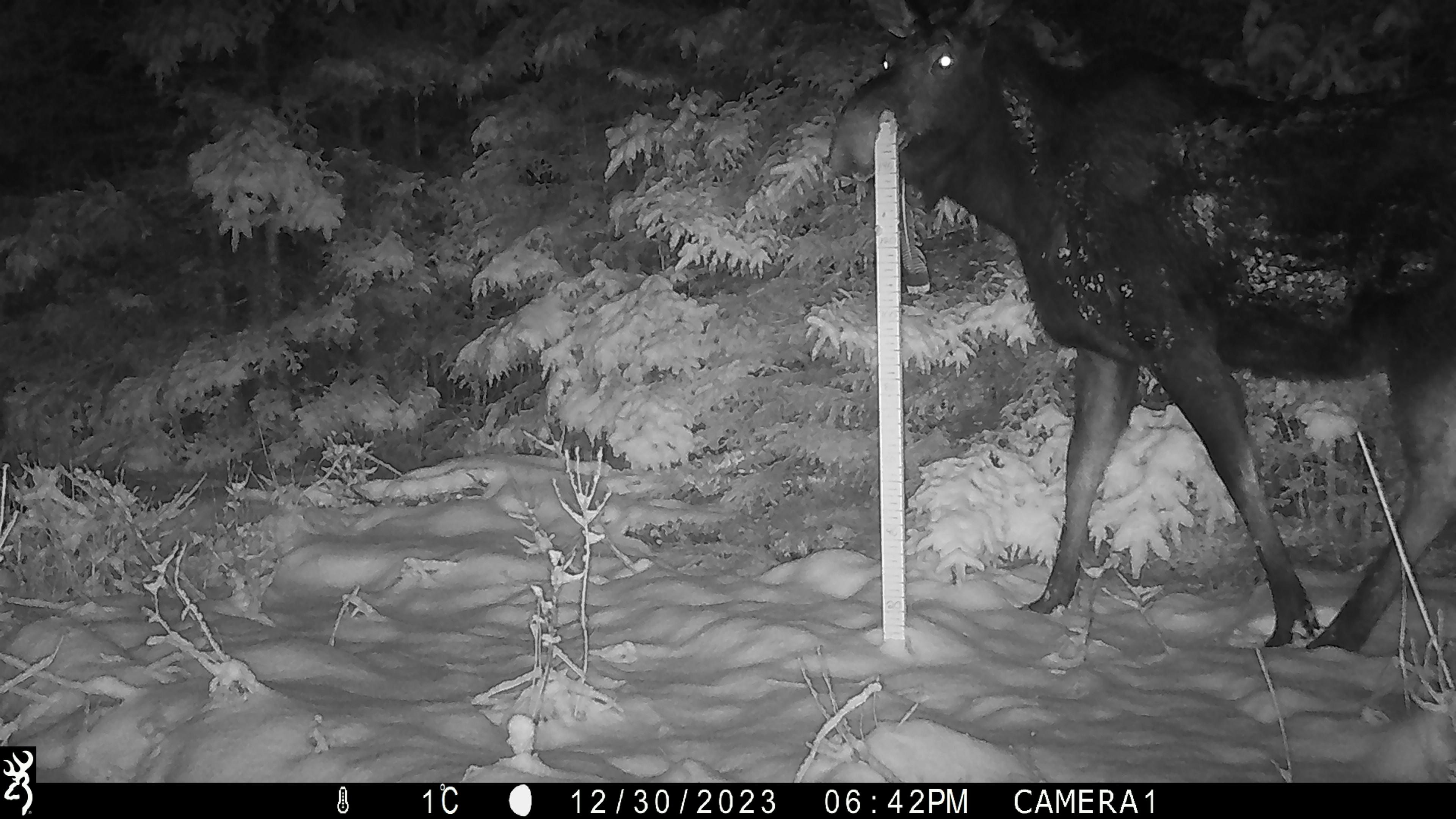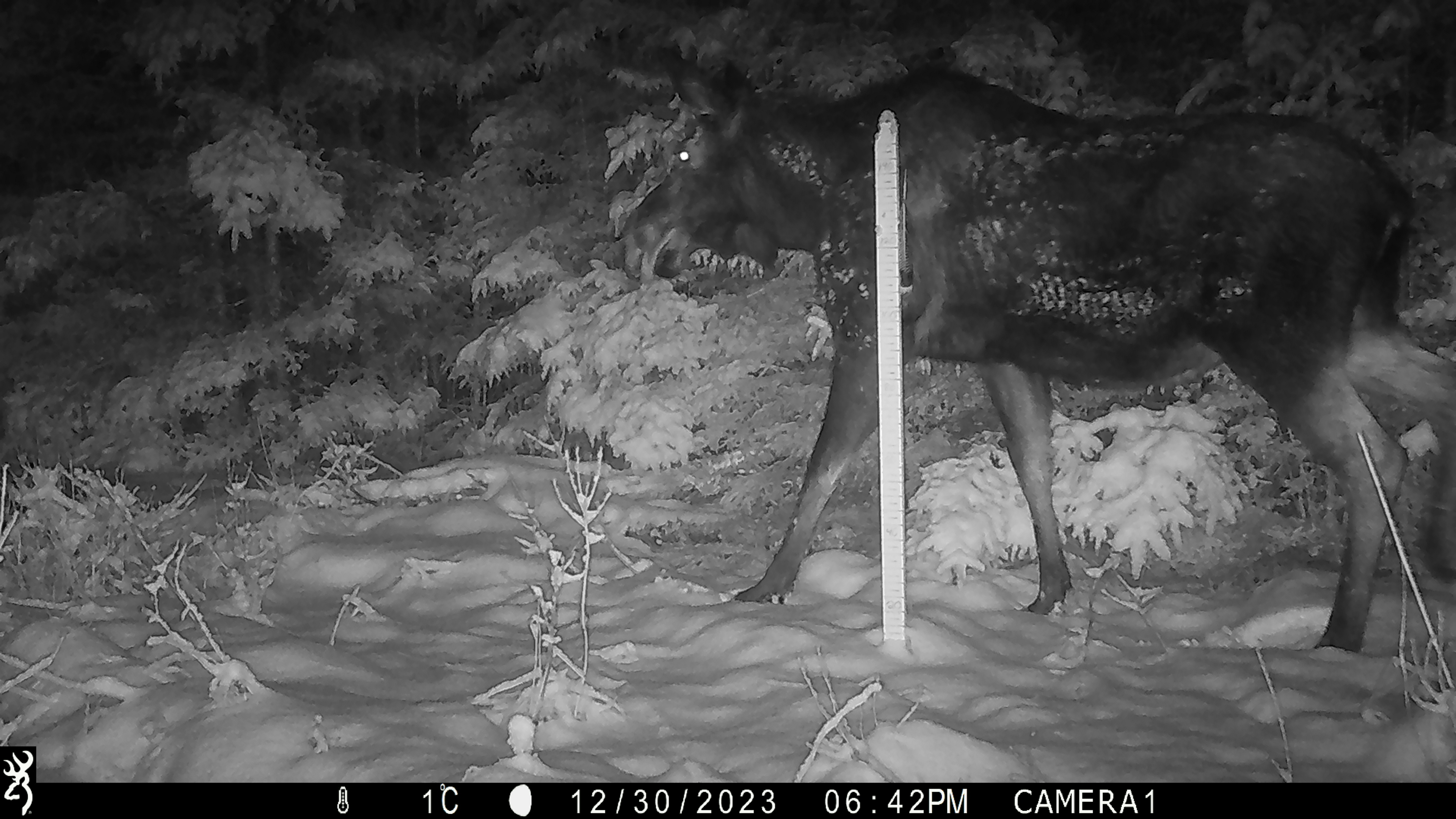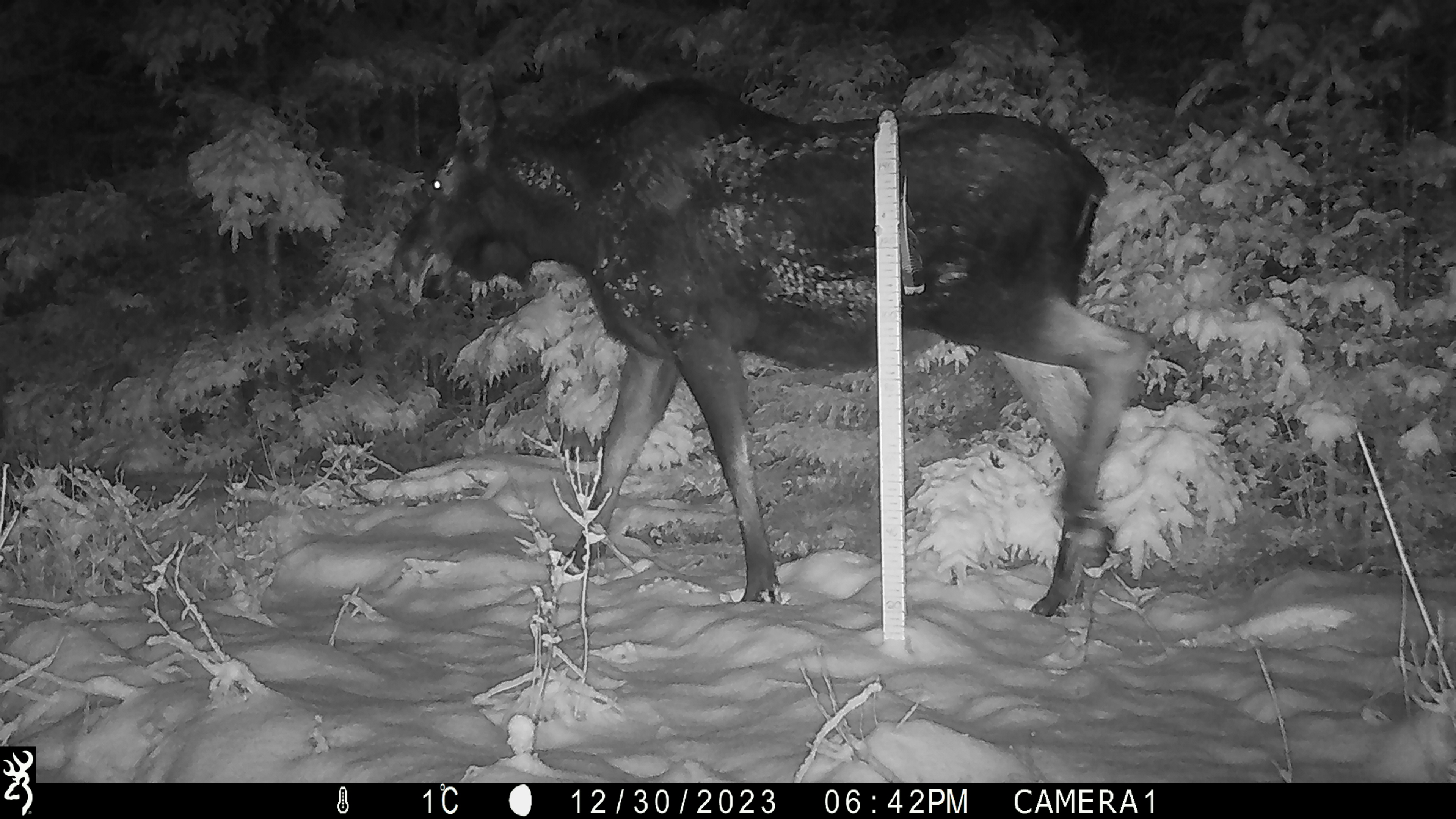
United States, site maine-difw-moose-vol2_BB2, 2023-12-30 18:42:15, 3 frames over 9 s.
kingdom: Animalia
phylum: Chordata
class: Mammalia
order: Artiodactyla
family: Cervidae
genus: Alces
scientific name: Alces alces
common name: moose